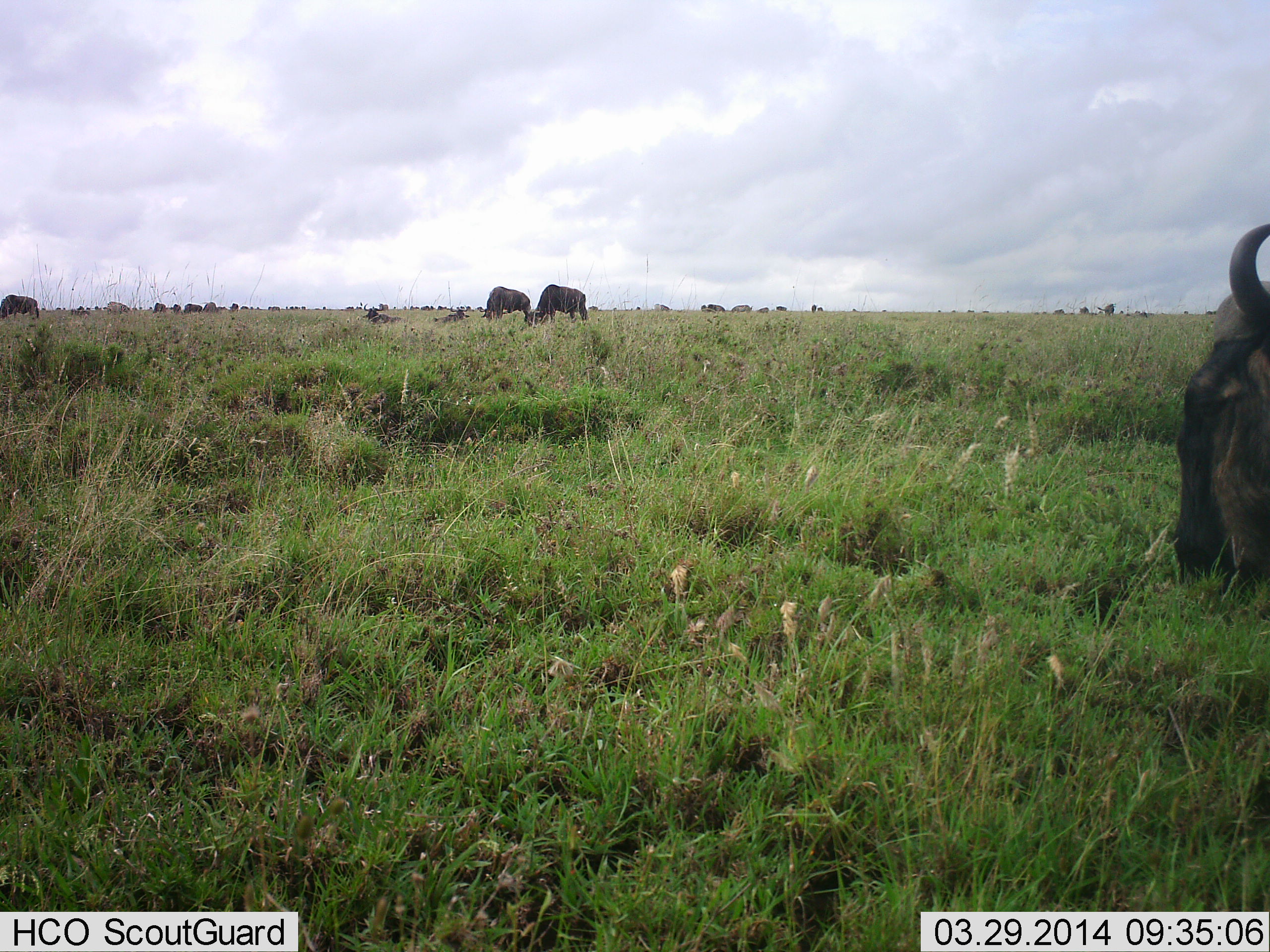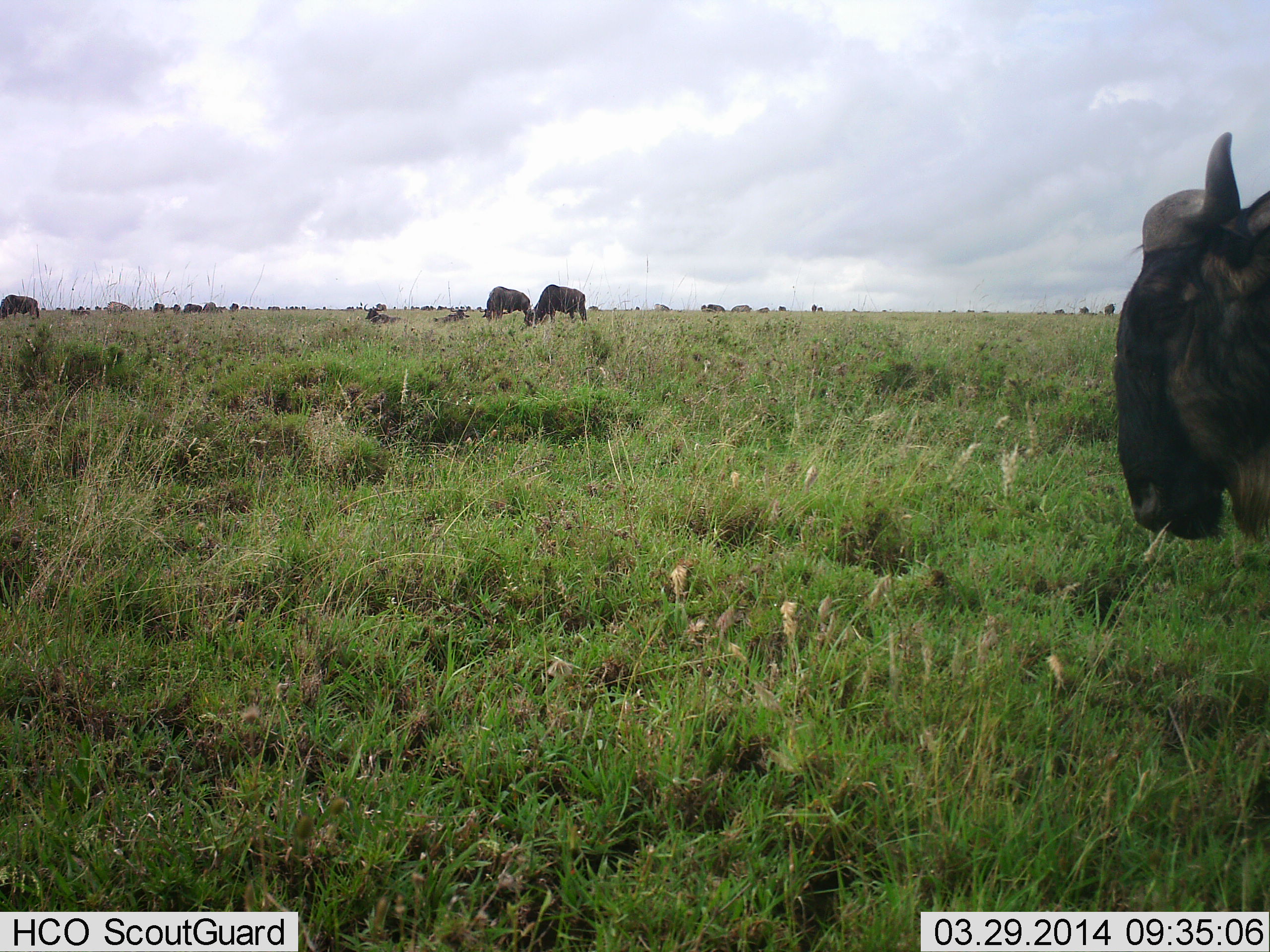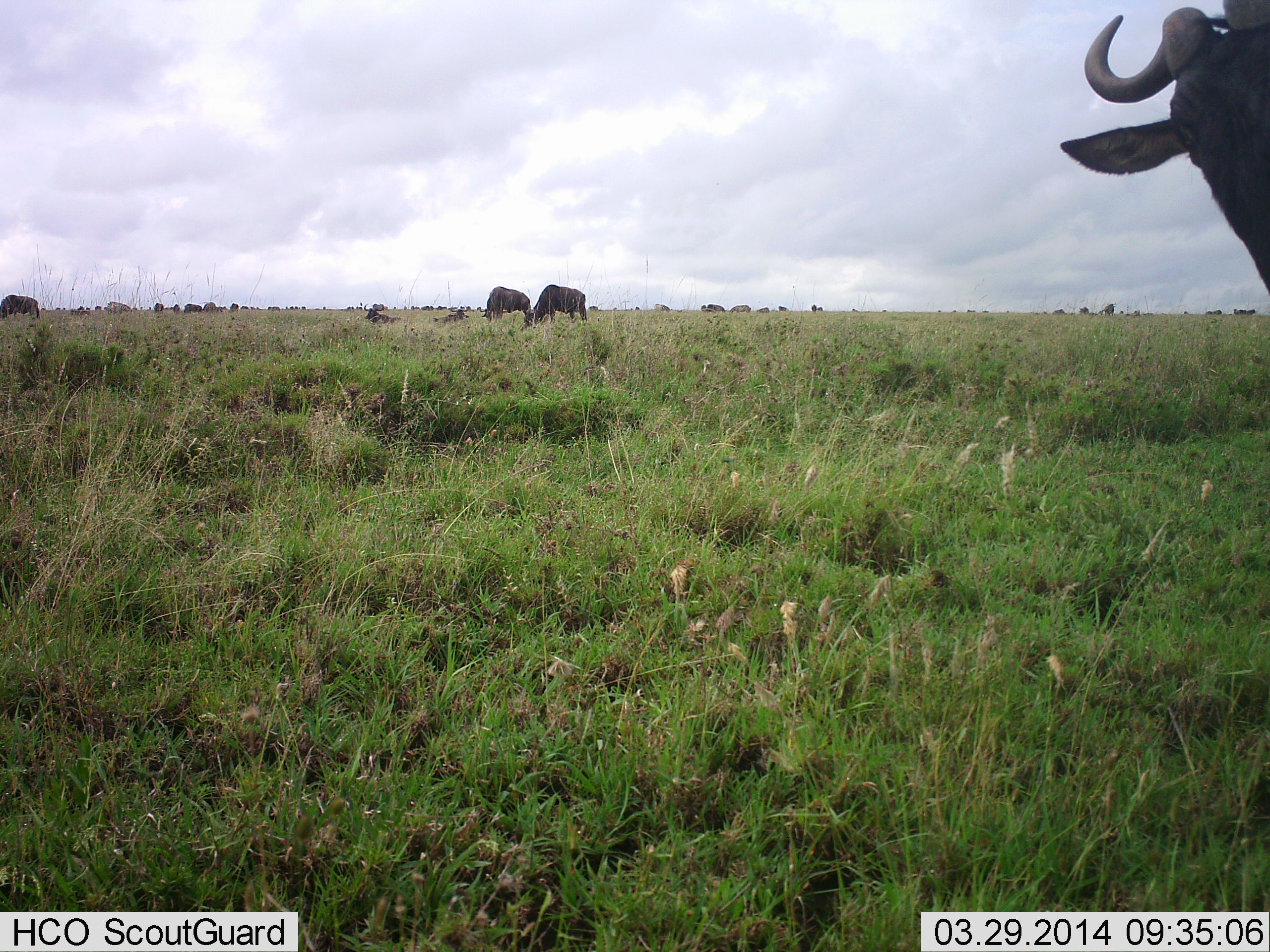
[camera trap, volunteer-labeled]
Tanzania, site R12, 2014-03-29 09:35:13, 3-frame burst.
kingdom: Animalia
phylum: Chordata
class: Mammalia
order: Artiodactyla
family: Bovidae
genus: Connochaetes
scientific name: Connochaetes taurinus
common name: blue wildebeest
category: wildebeest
Wildebeest (blue wildebeest) (Connochaetes taurinus), count 11-50. Behavior (volunteer vote fractions): standing 80%, resting 20%, moving 30%, interacting 0%. Young present (vote fraction): 0%. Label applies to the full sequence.